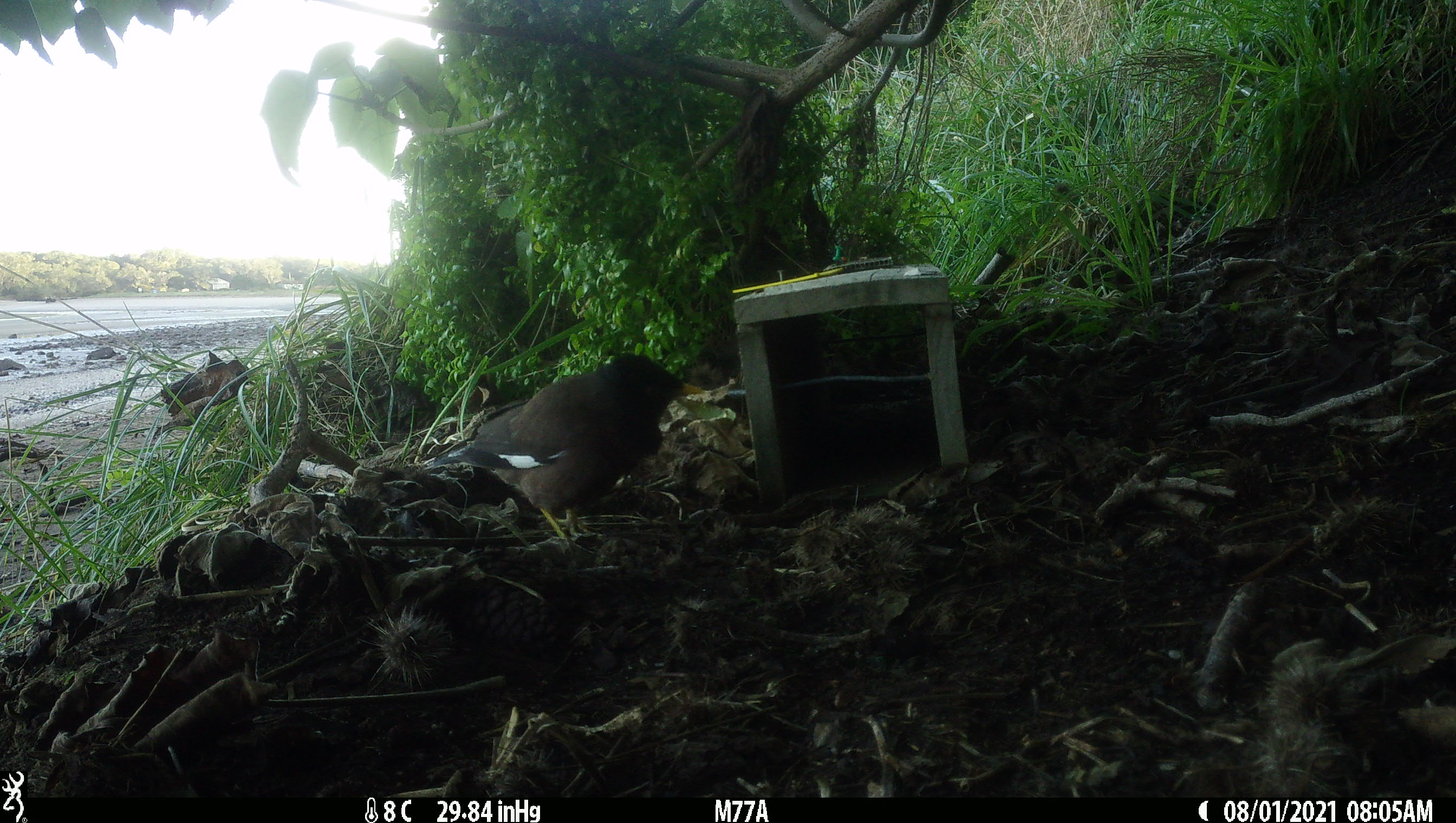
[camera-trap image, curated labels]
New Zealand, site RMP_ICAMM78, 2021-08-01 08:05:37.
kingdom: Animalia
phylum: Chordata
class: Aves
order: Passeriformes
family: Sturnidae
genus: Acridotheres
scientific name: Acridotheres tristis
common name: common myna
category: myna